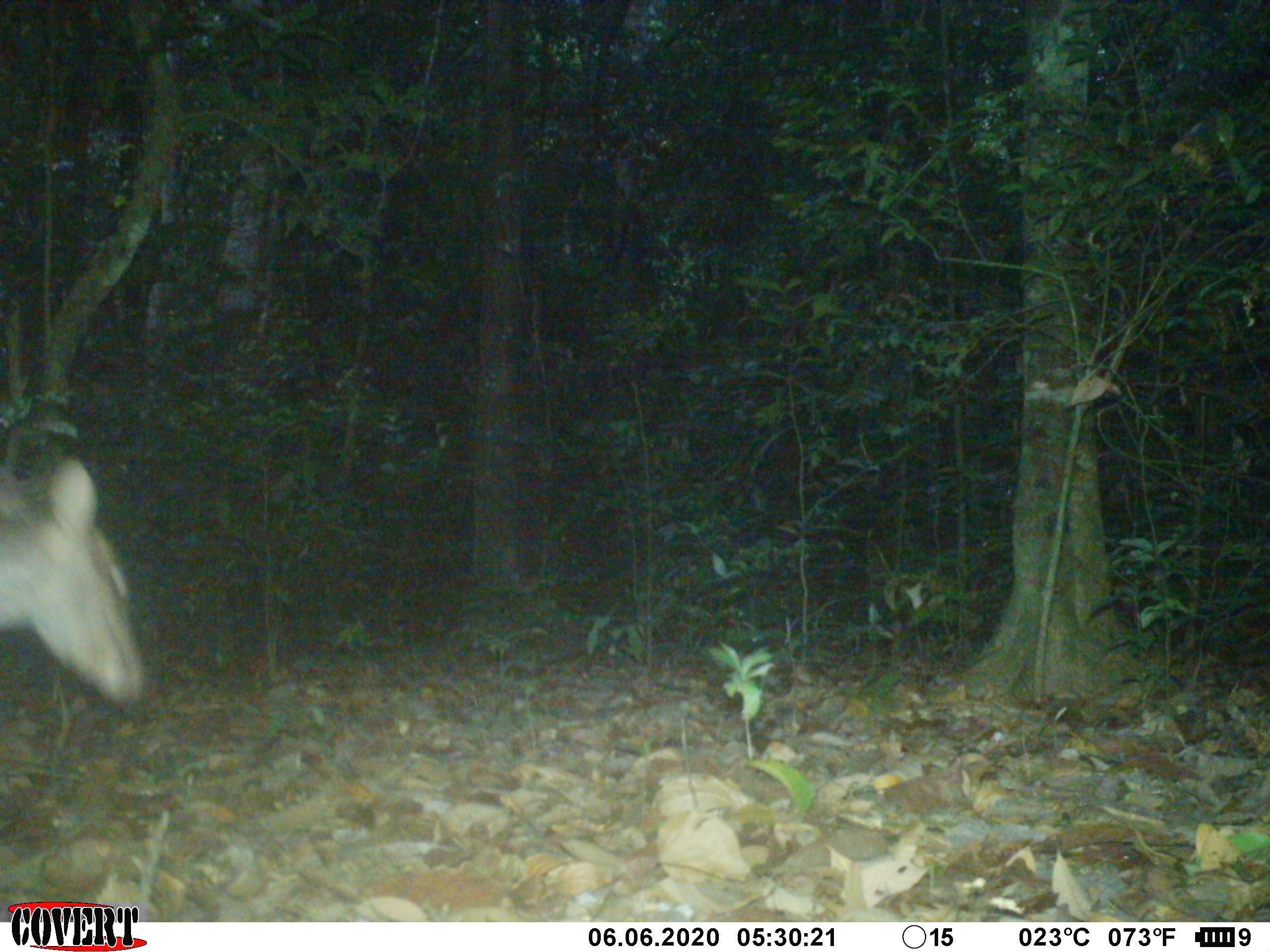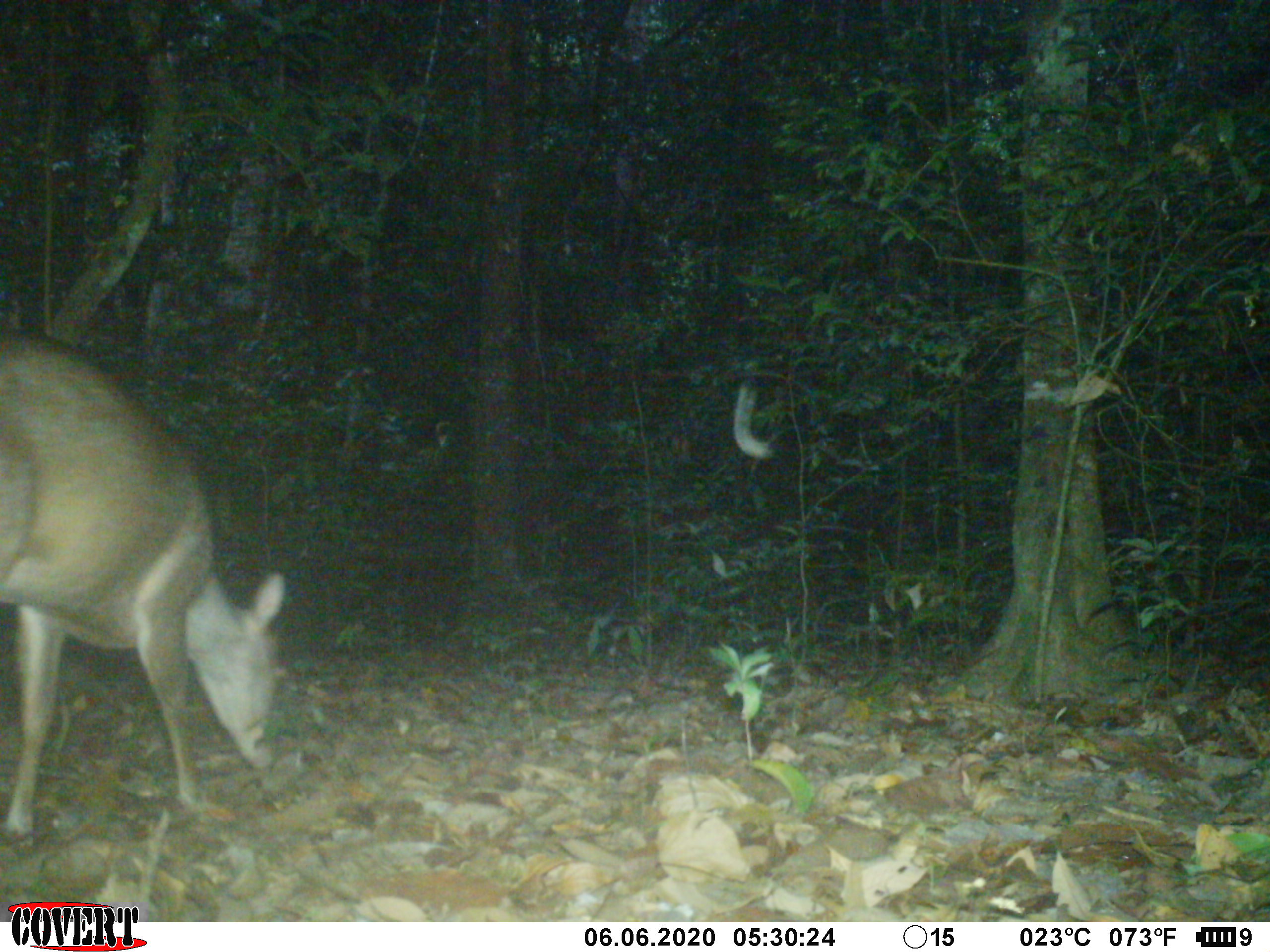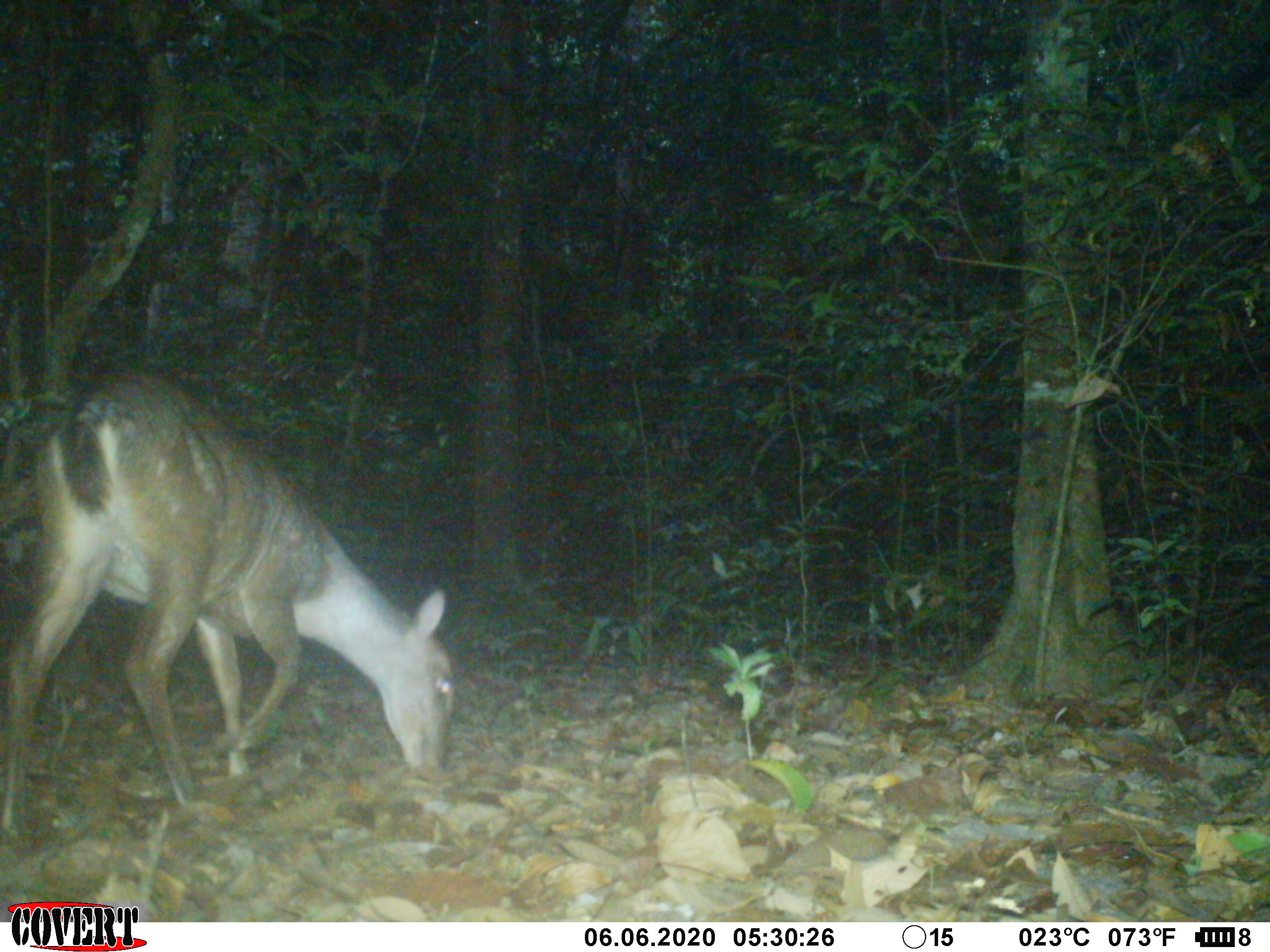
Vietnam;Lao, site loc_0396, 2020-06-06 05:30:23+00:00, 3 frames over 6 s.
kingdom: Animalia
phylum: Chordata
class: Mammalia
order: Artiodactyla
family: Cervidae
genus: Muntiacus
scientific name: Muntiacus vuquangensis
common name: large-antlered muntjac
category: large antlered muntjac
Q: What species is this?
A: Large antlered muntjac (large-antlered muntjac) (Muntiacus vuquangensis).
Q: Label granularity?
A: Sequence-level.